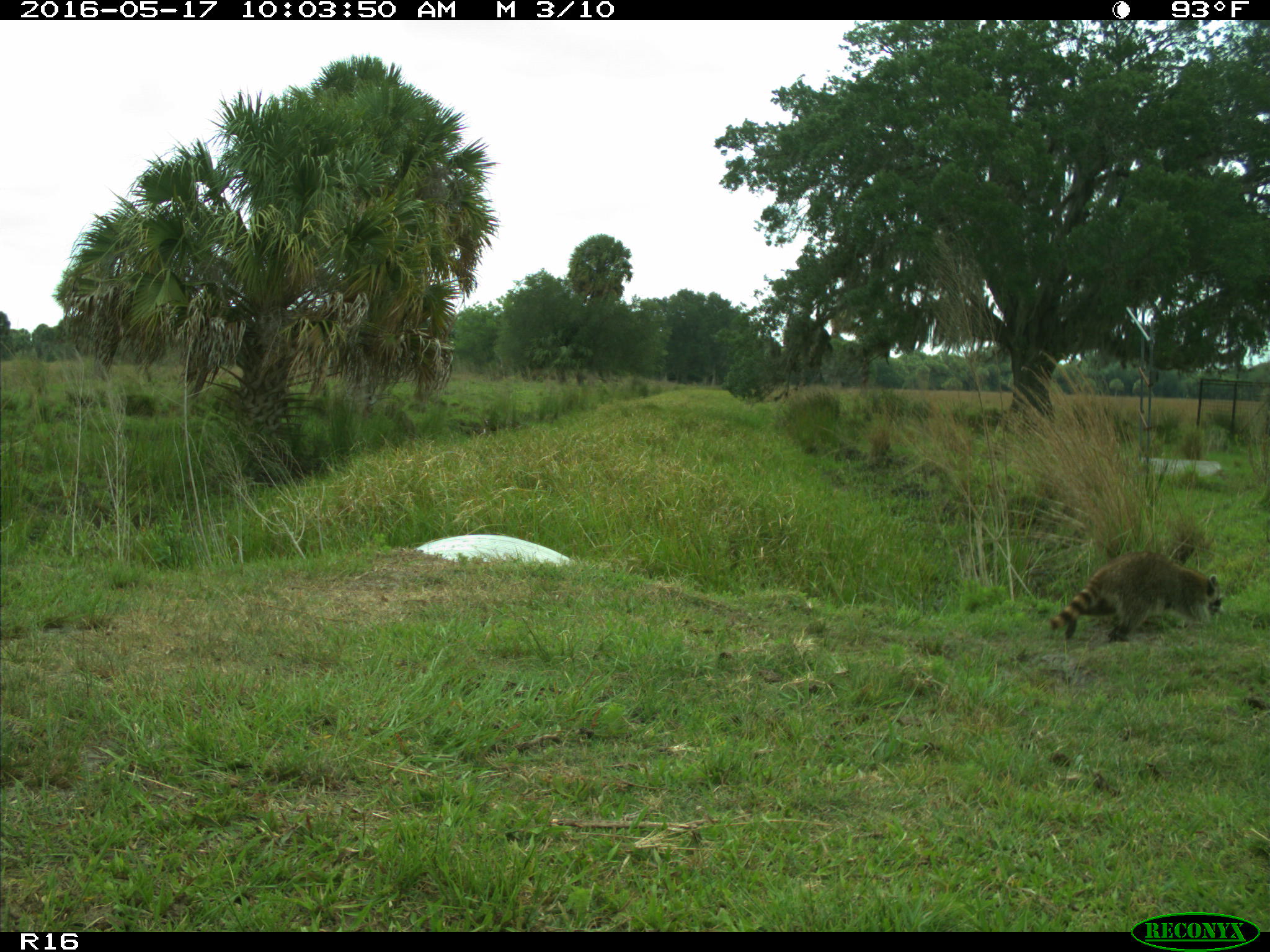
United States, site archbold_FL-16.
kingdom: Animalia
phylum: Chordata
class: Mammalia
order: Carnivora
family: Procyonidae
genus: Procyon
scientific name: Procyon lotor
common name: common raccoon